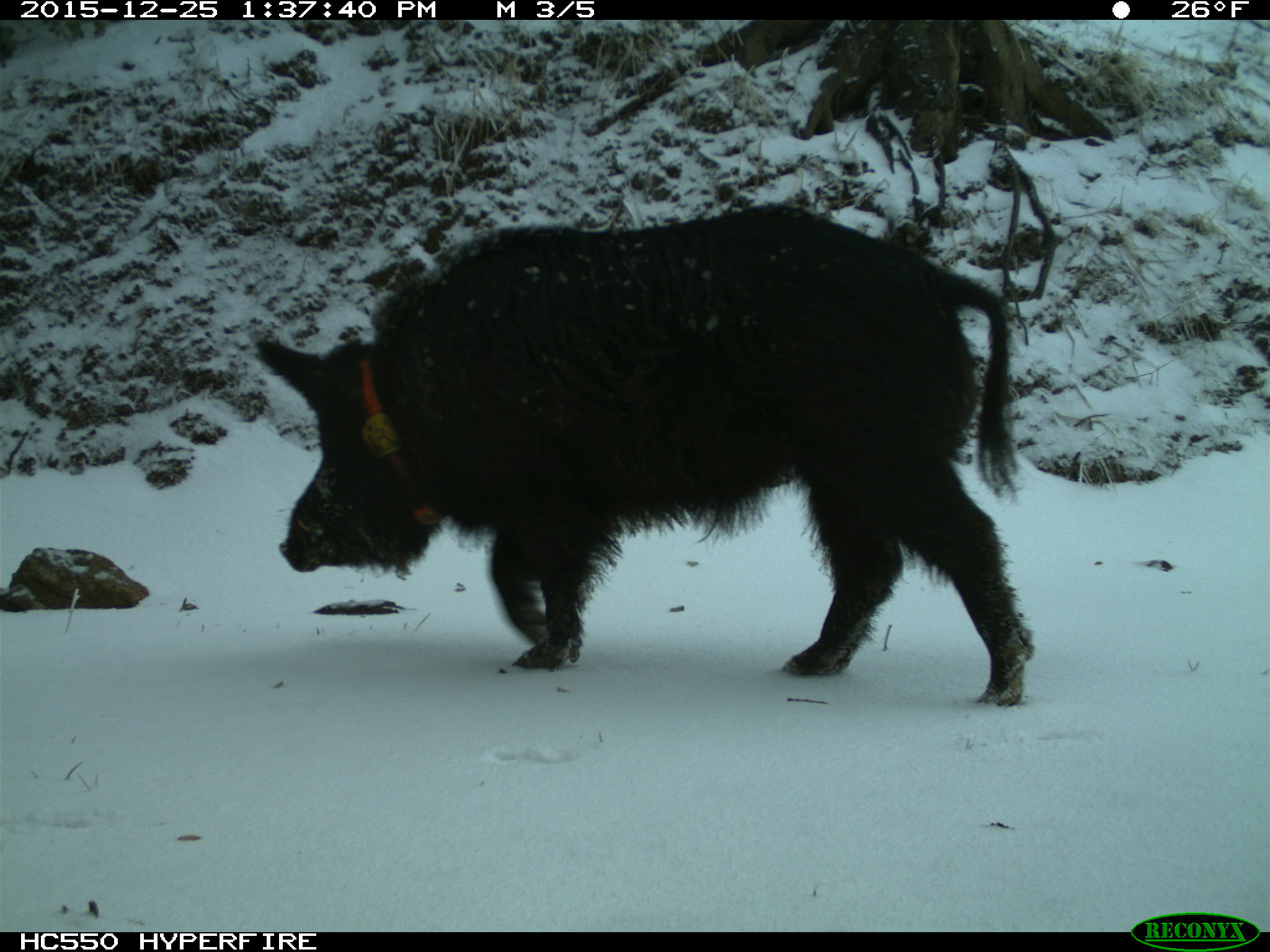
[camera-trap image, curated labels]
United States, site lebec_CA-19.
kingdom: Animalia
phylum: Chordata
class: Mammalia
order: Artiodactyla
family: Suidae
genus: Sus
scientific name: Sus scrofa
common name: wild boar